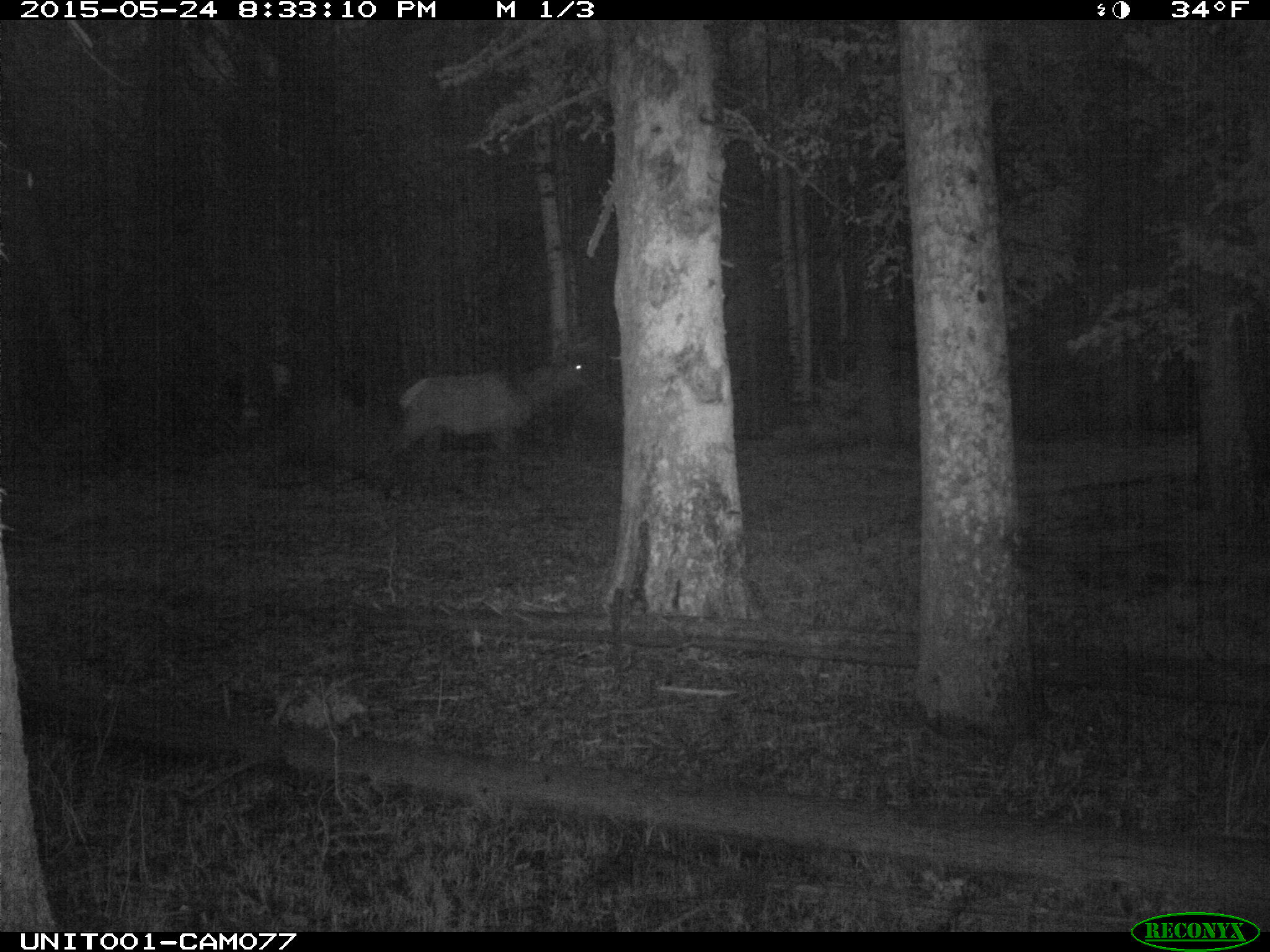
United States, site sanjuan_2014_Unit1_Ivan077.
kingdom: Animalia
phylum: Chordata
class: Mammalia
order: Artiodactyla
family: Cervidae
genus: Cervus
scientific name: Cervus elaphus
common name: red deer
Cervus elaphus (red deer).